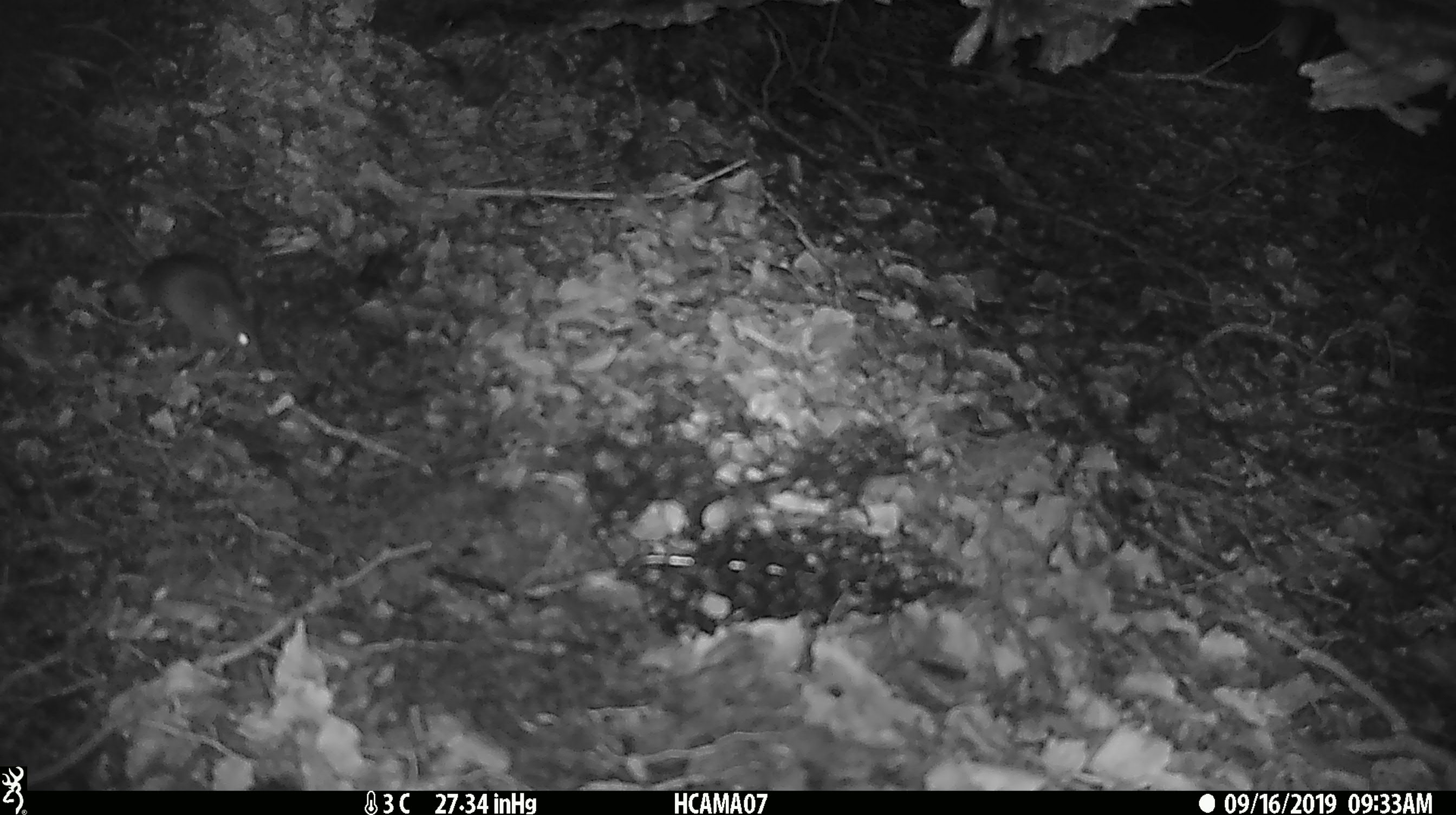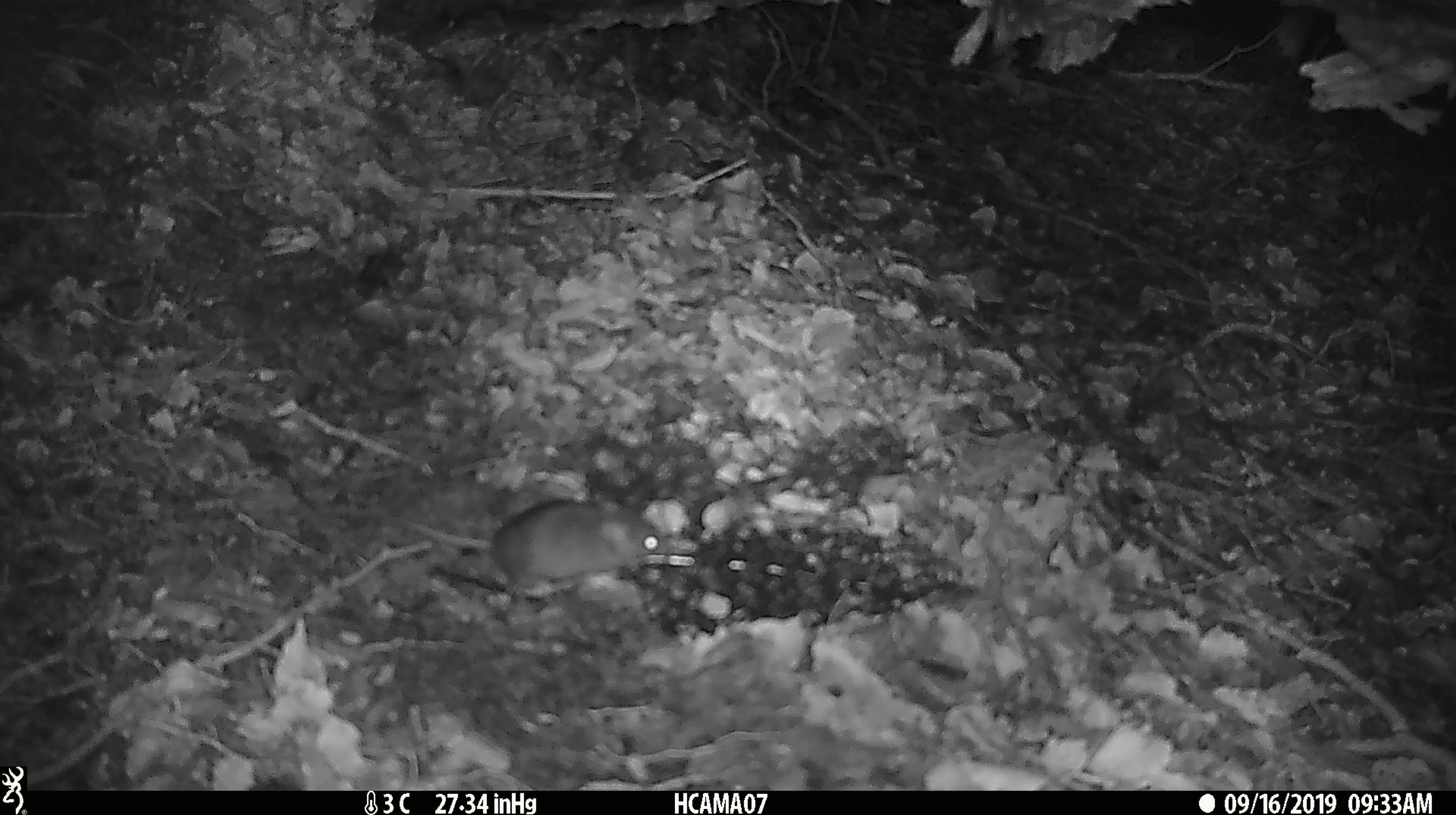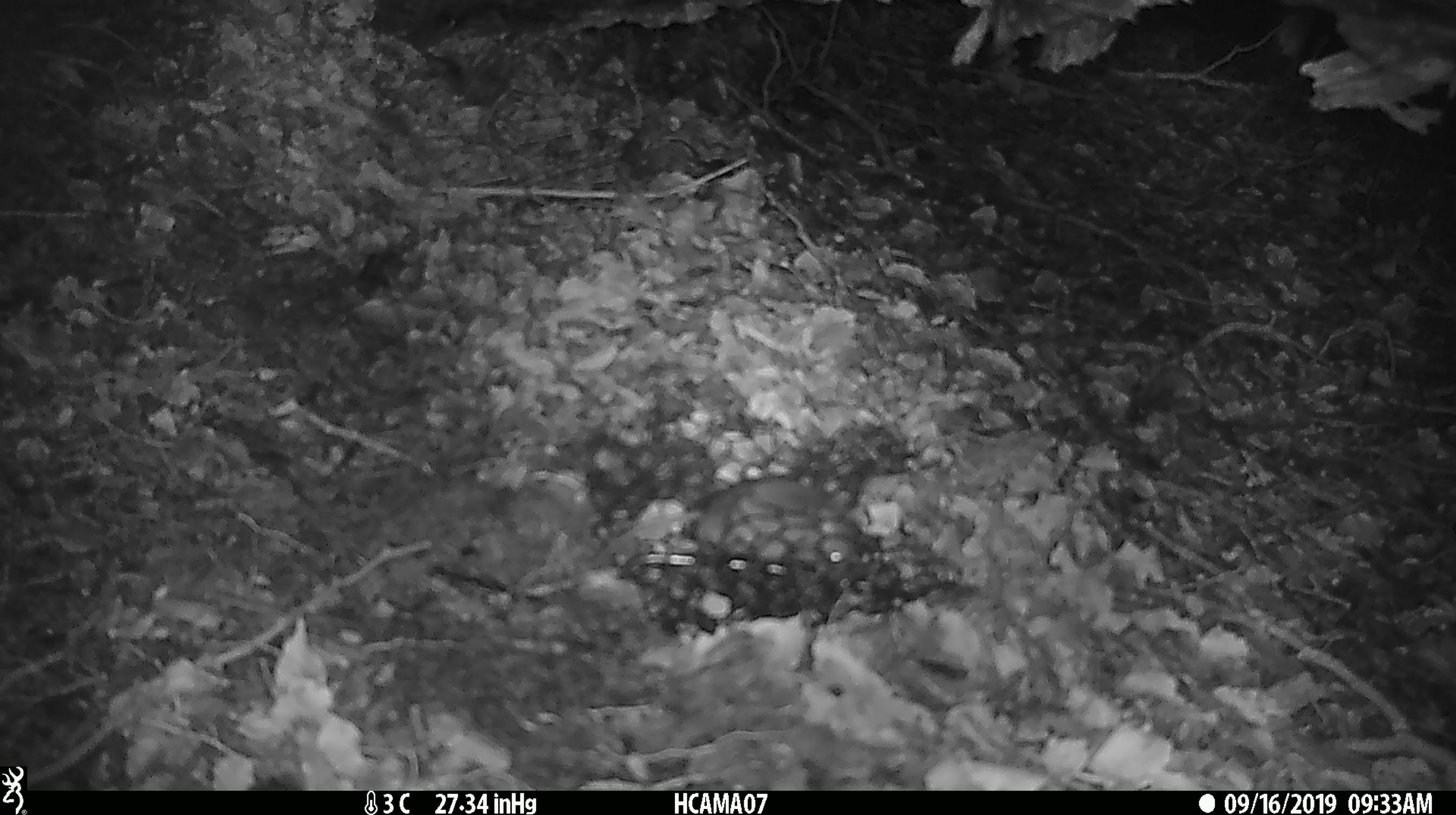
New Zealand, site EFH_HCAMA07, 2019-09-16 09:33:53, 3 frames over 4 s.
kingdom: Animalia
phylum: Chordata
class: Mammalia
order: Rodentia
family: Muridae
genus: Mus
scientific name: Mus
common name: mouse